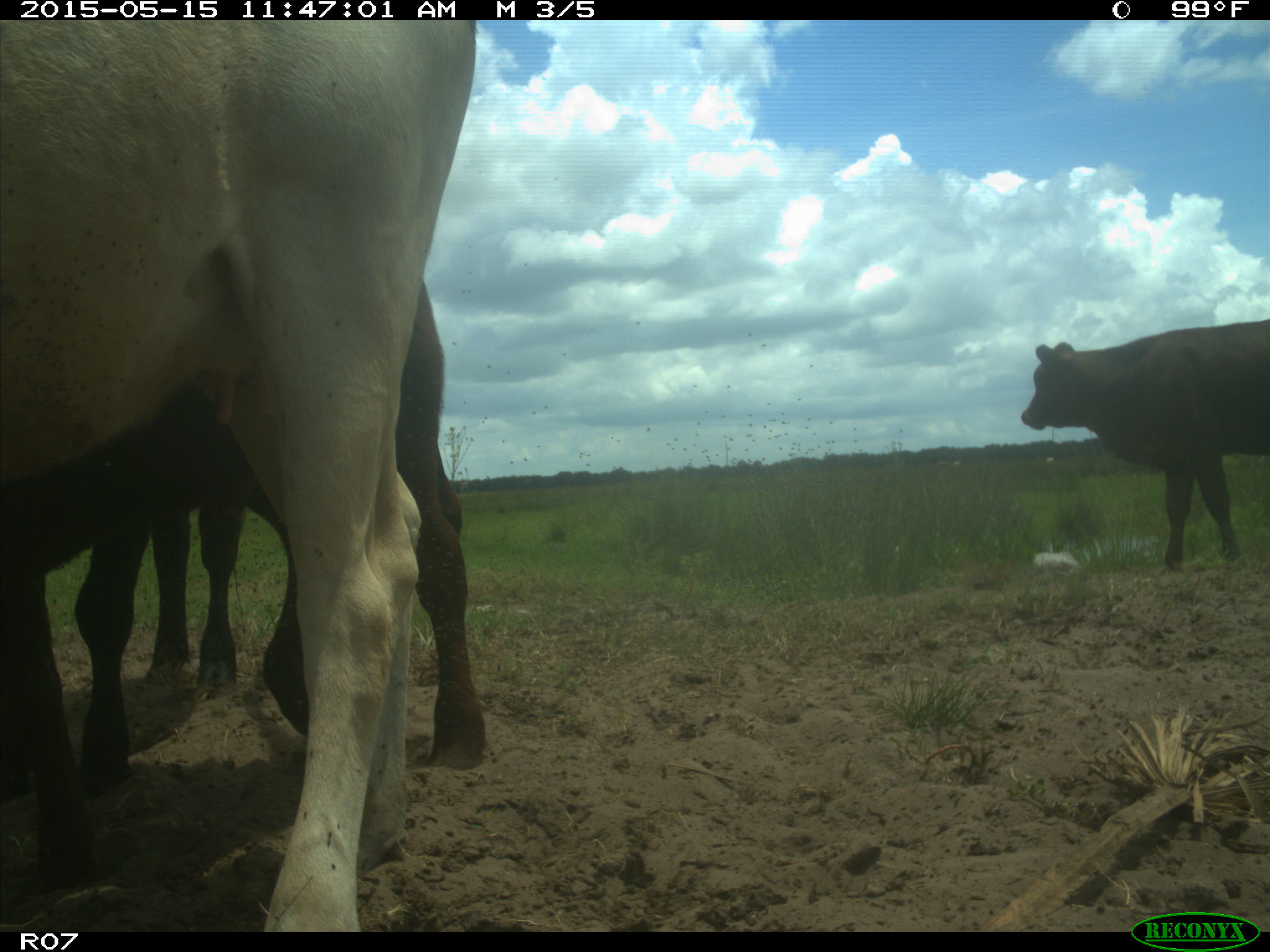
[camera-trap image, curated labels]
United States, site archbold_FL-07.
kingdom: Animalia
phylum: Chordata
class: Mammalia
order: Artiodactyla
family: Bovidae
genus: Bos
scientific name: Bos taurus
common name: domestic cow